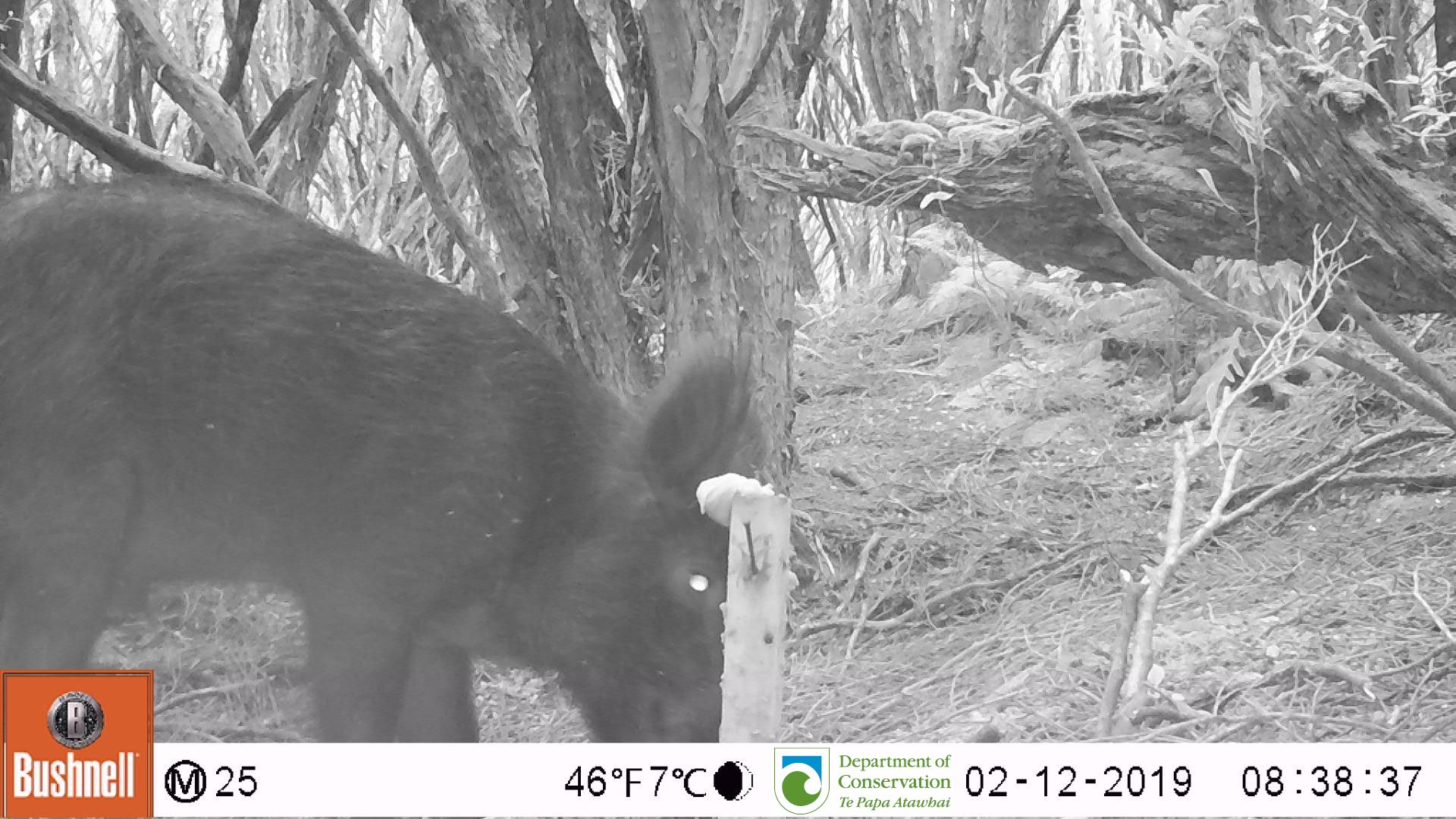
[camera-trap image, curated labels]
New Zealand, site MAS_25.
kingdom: Animalia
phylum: Chordata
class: Mammalia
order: Artiodactyla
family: Suidae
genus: Sus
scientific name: Sus scrofa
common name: pig